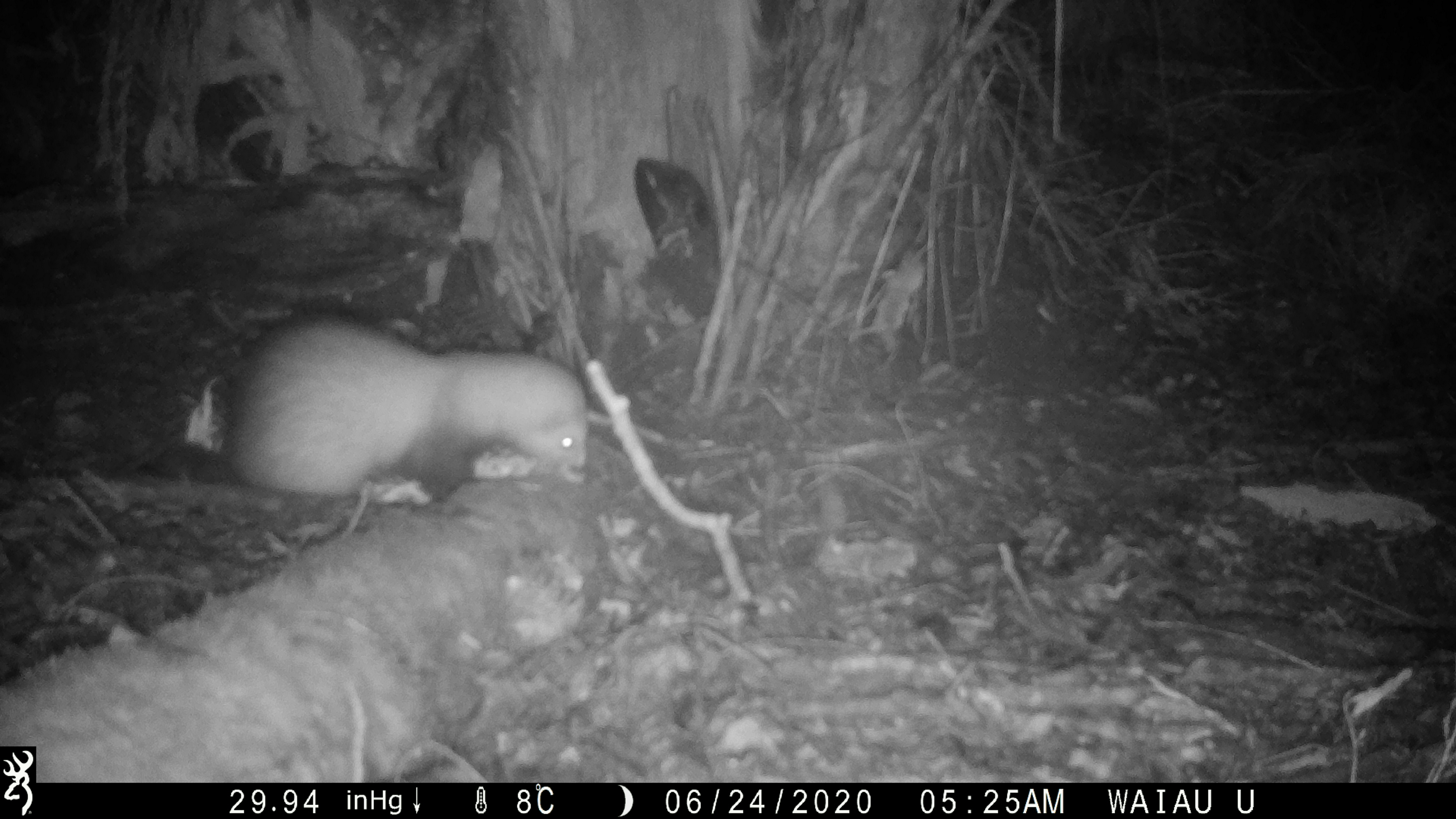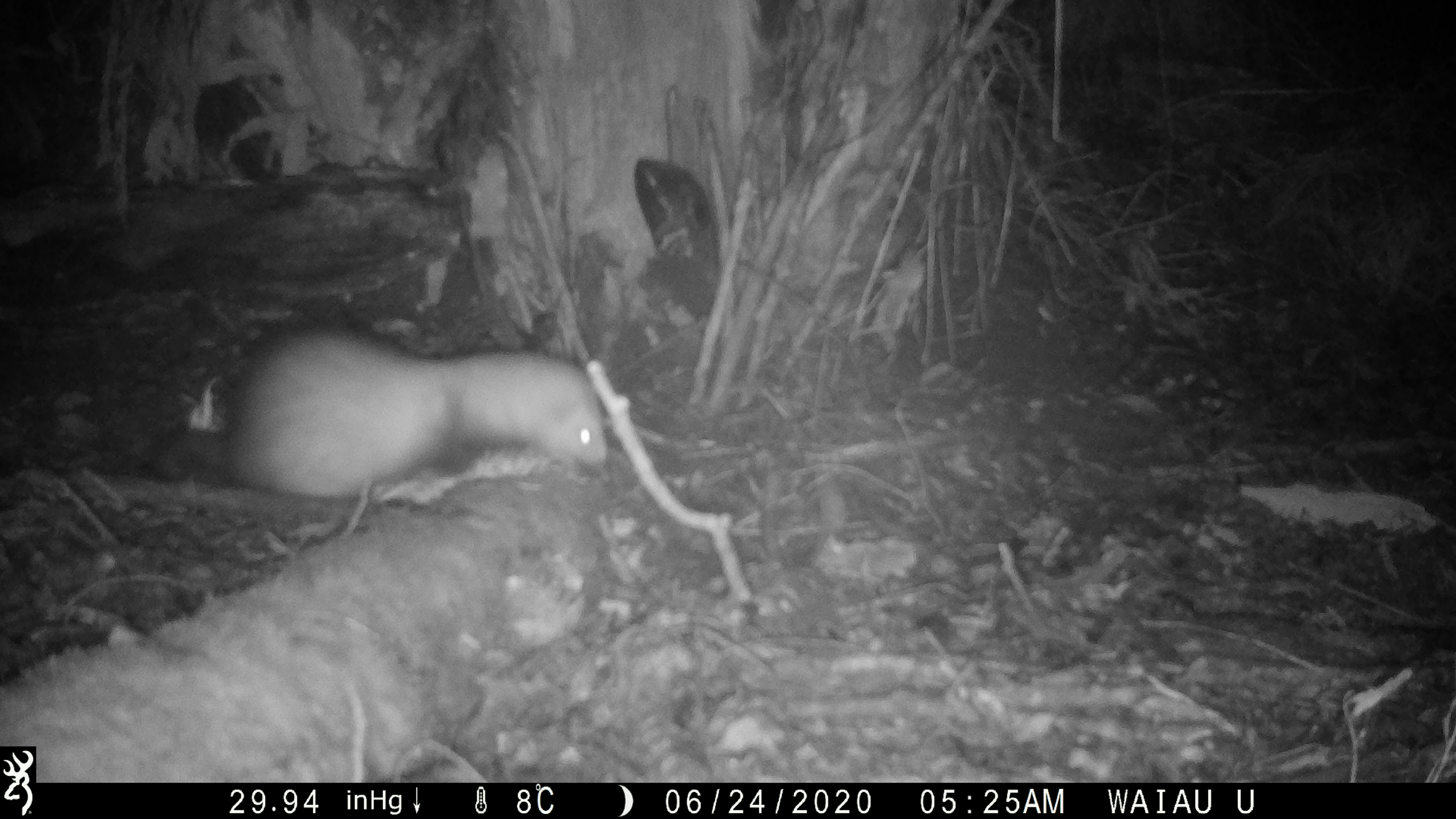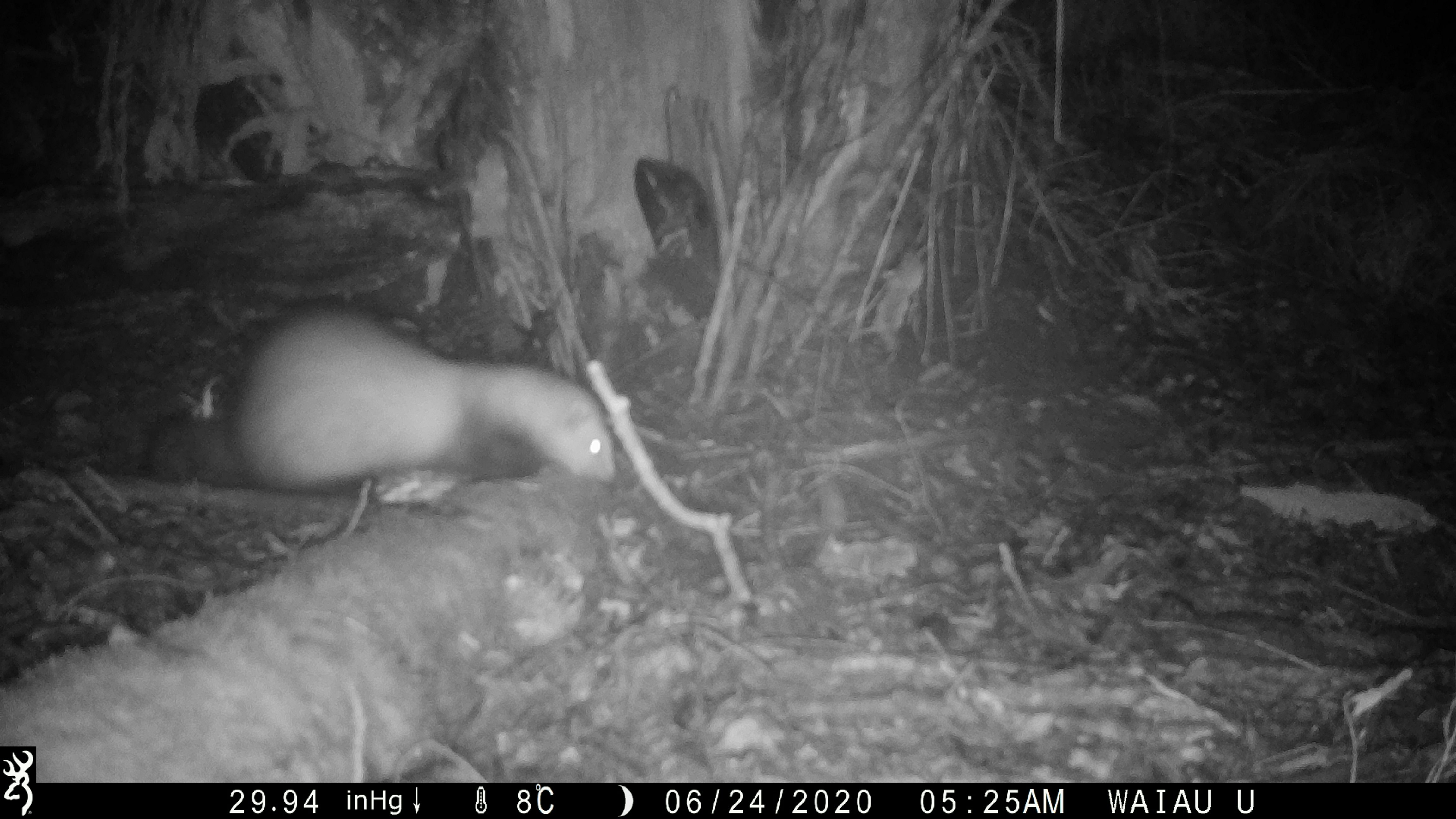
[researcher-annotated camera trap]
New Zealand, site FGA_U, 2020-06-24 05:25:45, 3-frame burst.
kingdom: Animalia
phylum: Chordata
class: Mammalia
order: Carnivora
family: Mustelidae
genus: Mustela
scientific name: Mustela furo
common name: ferret